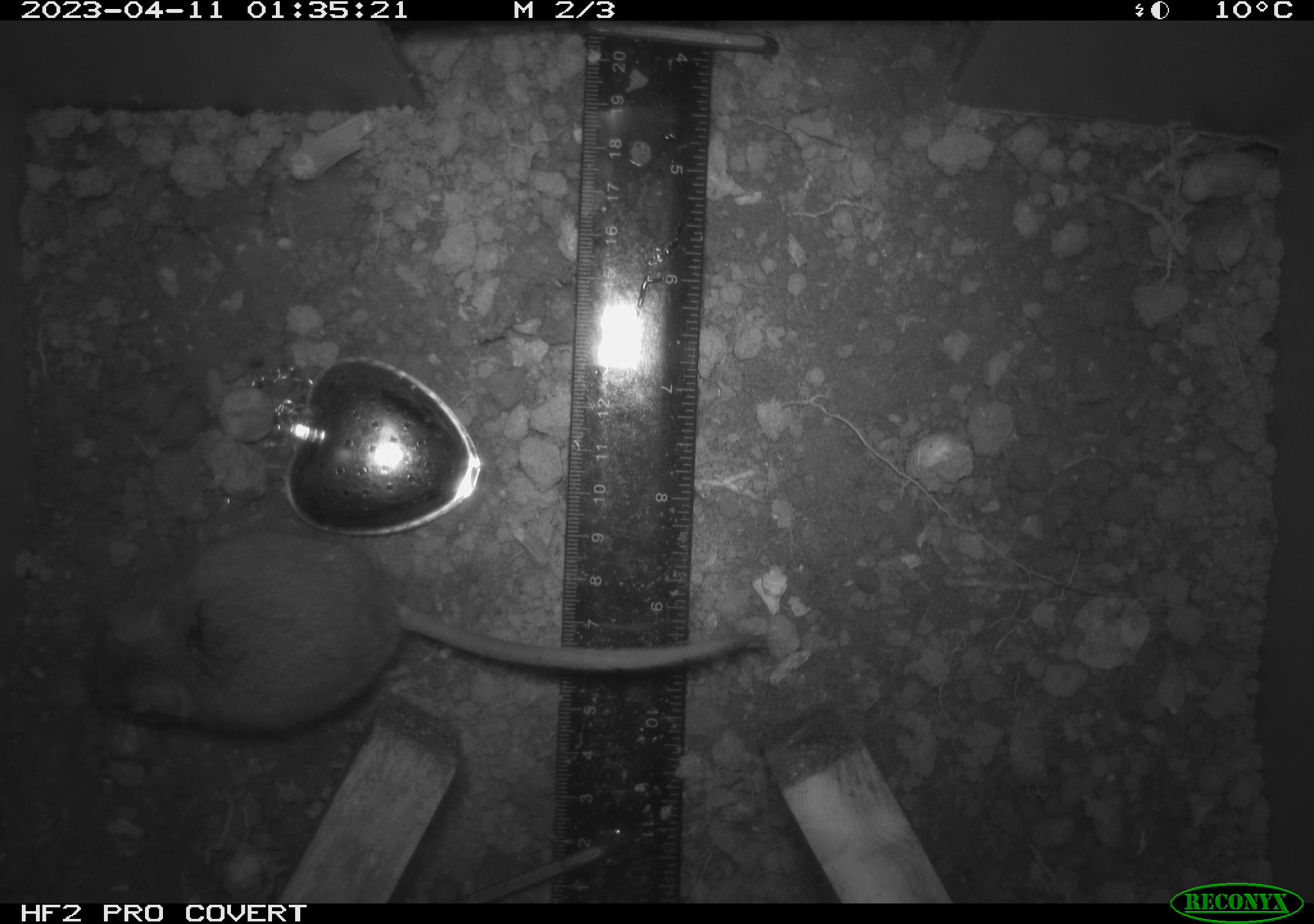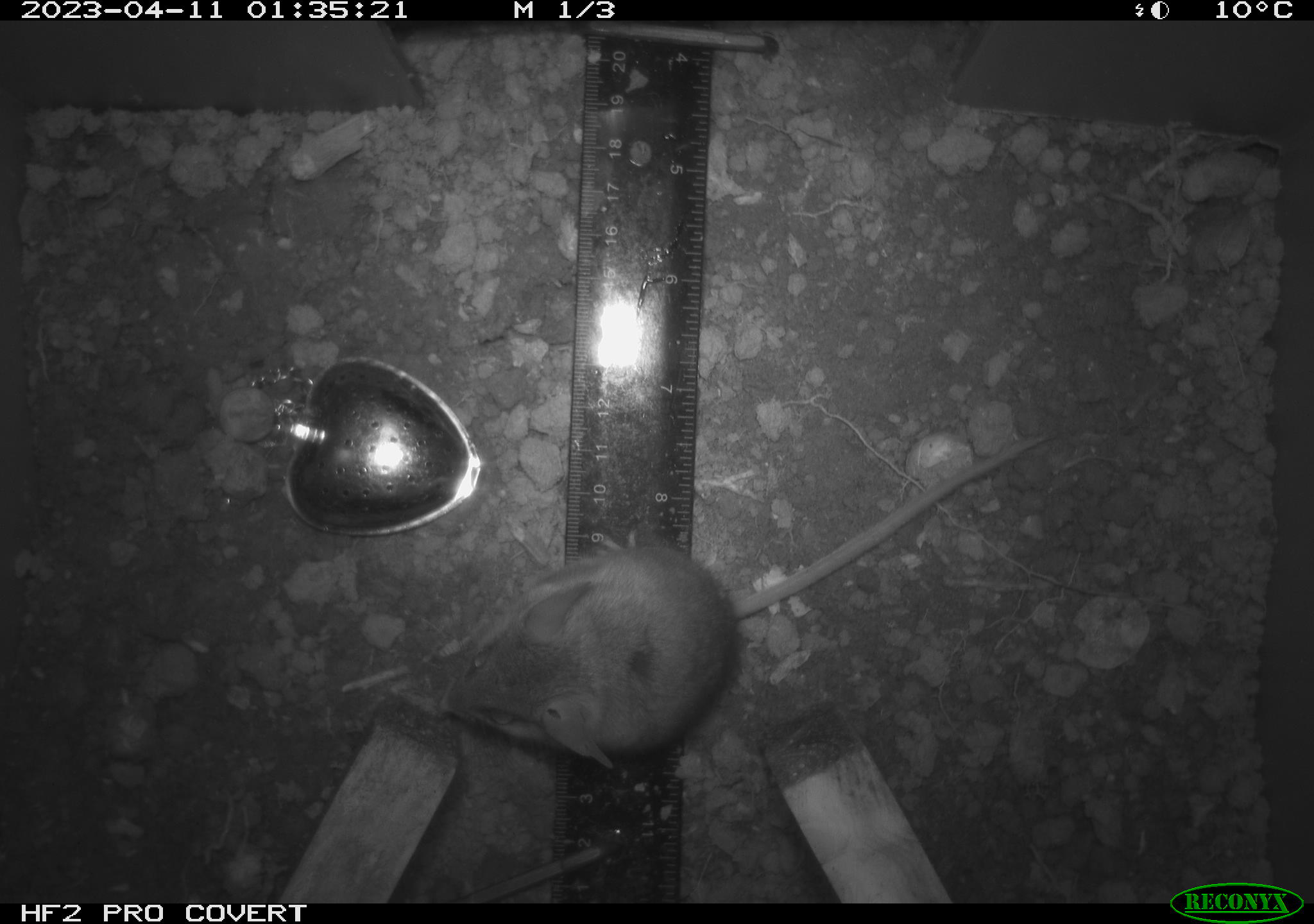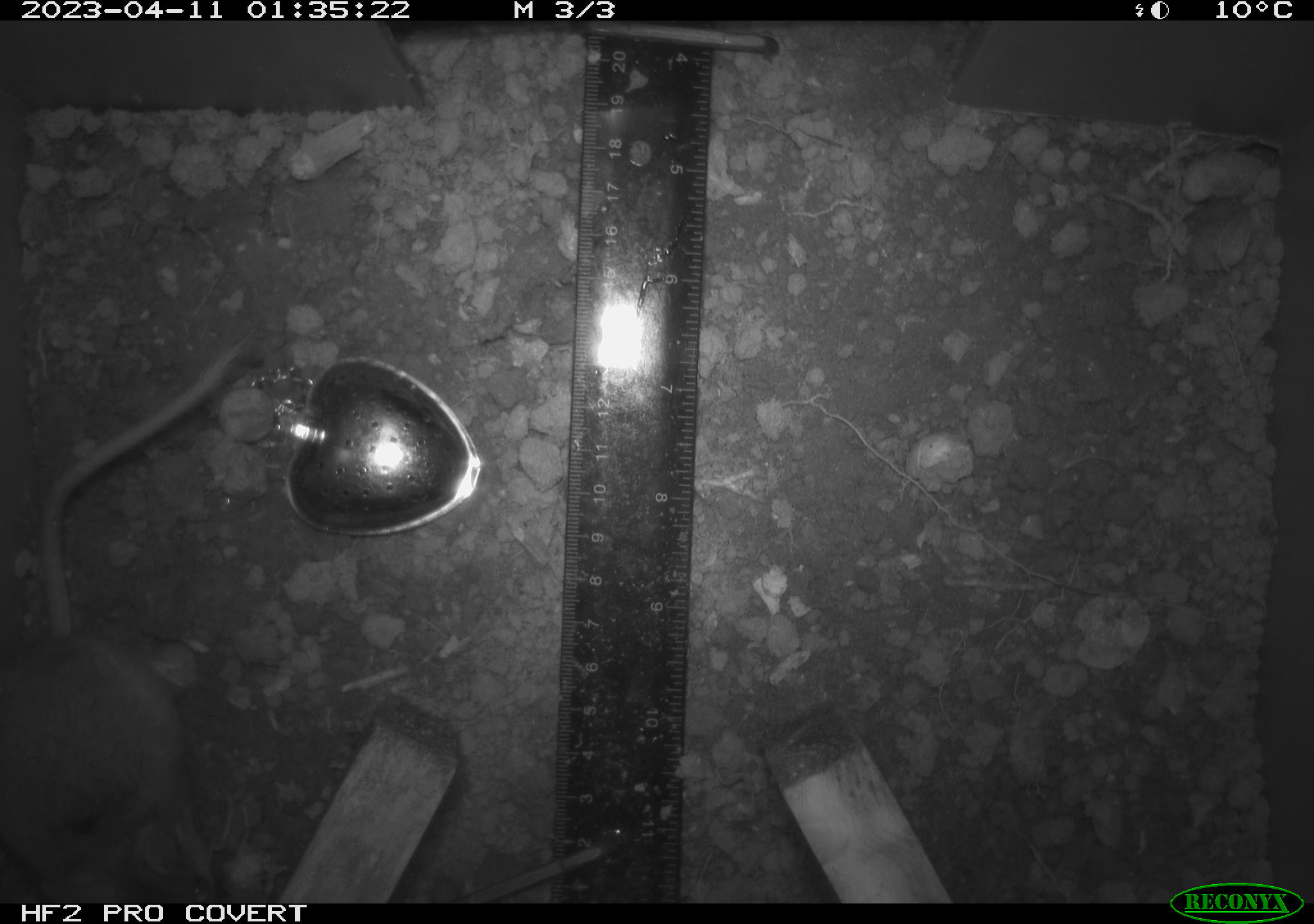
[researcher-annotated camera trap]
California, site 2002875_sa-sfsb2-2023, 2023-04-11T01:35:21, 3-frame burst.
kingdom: Animalia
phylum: Chordata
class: Mammalia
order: Rodentia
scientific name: Rodentia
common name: mouse species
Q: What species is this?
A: Mouse species (Rodentia).